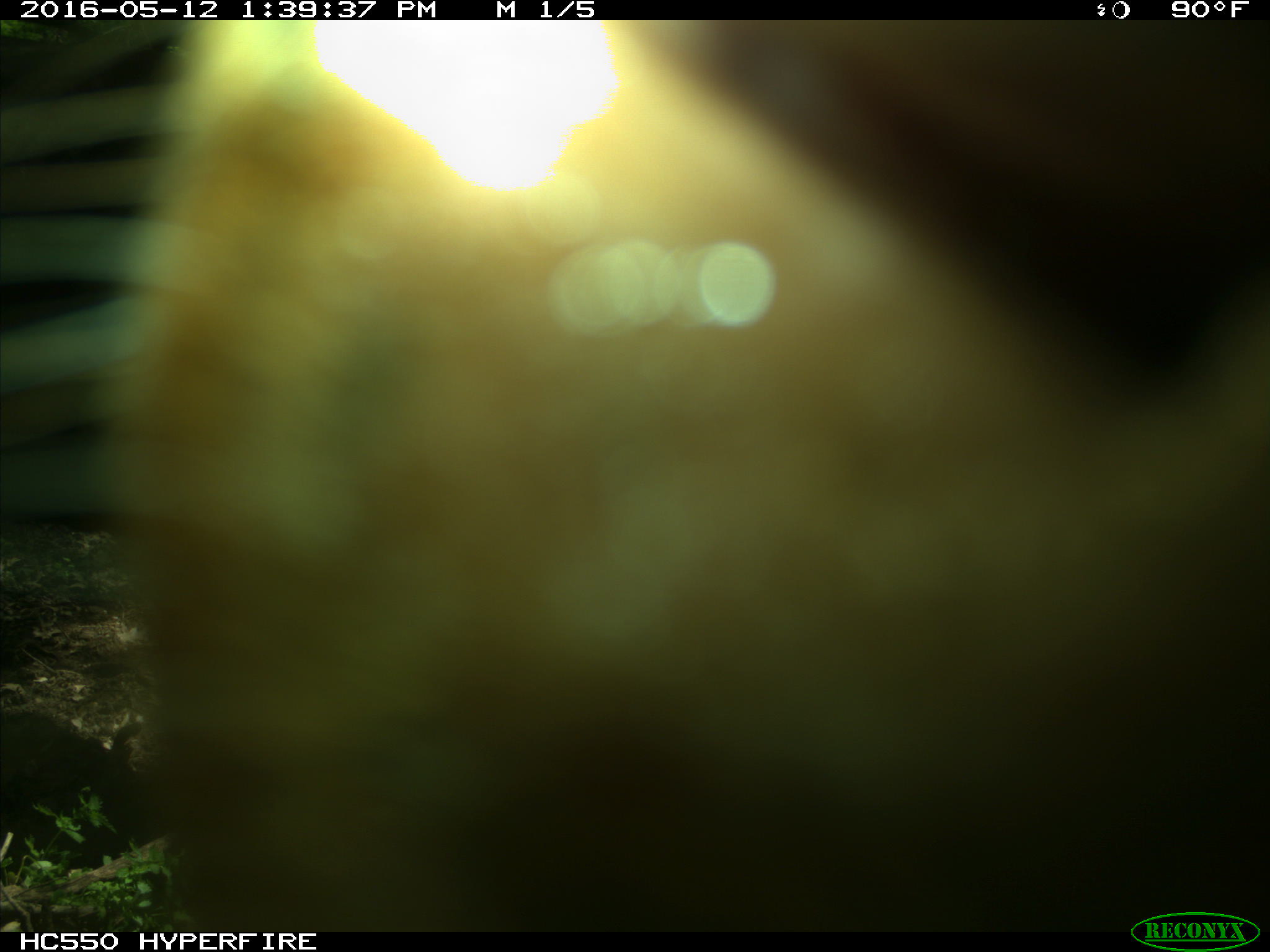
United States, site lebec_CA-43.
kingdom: Animalia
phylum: Chordata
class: Mammalia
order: Artiodactyla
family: Bovidae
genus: Bos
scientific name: Bos taurus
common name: domestic cow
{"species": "Bos taurus (domestic cow)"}